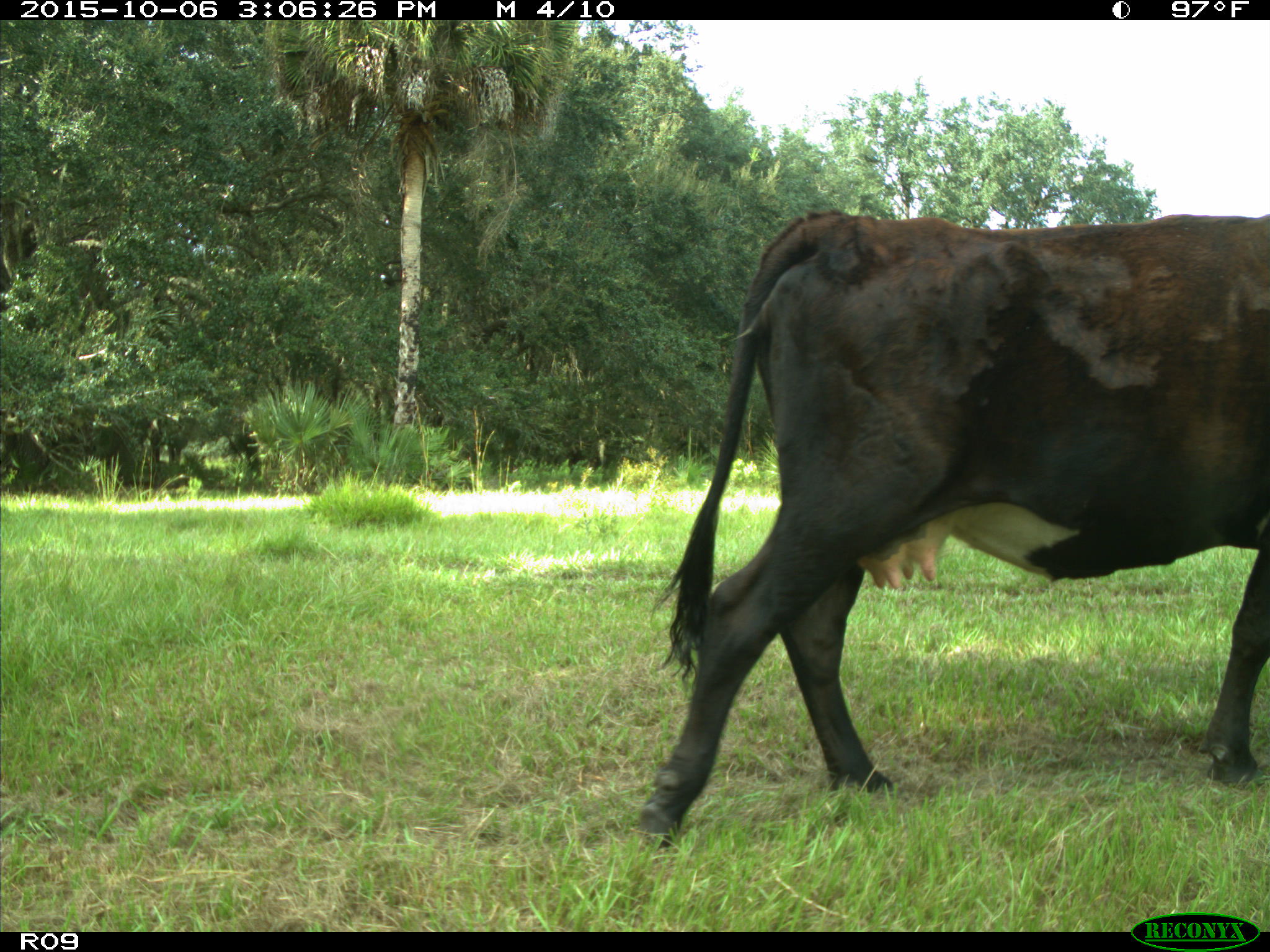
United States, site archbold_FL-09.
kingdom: Animalia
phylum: Chordata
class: Mammalia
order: Artiodactyla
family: Bovidae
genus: Bos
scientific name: Bos taurus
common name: domestic cow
Bos taurus (domestic cow).